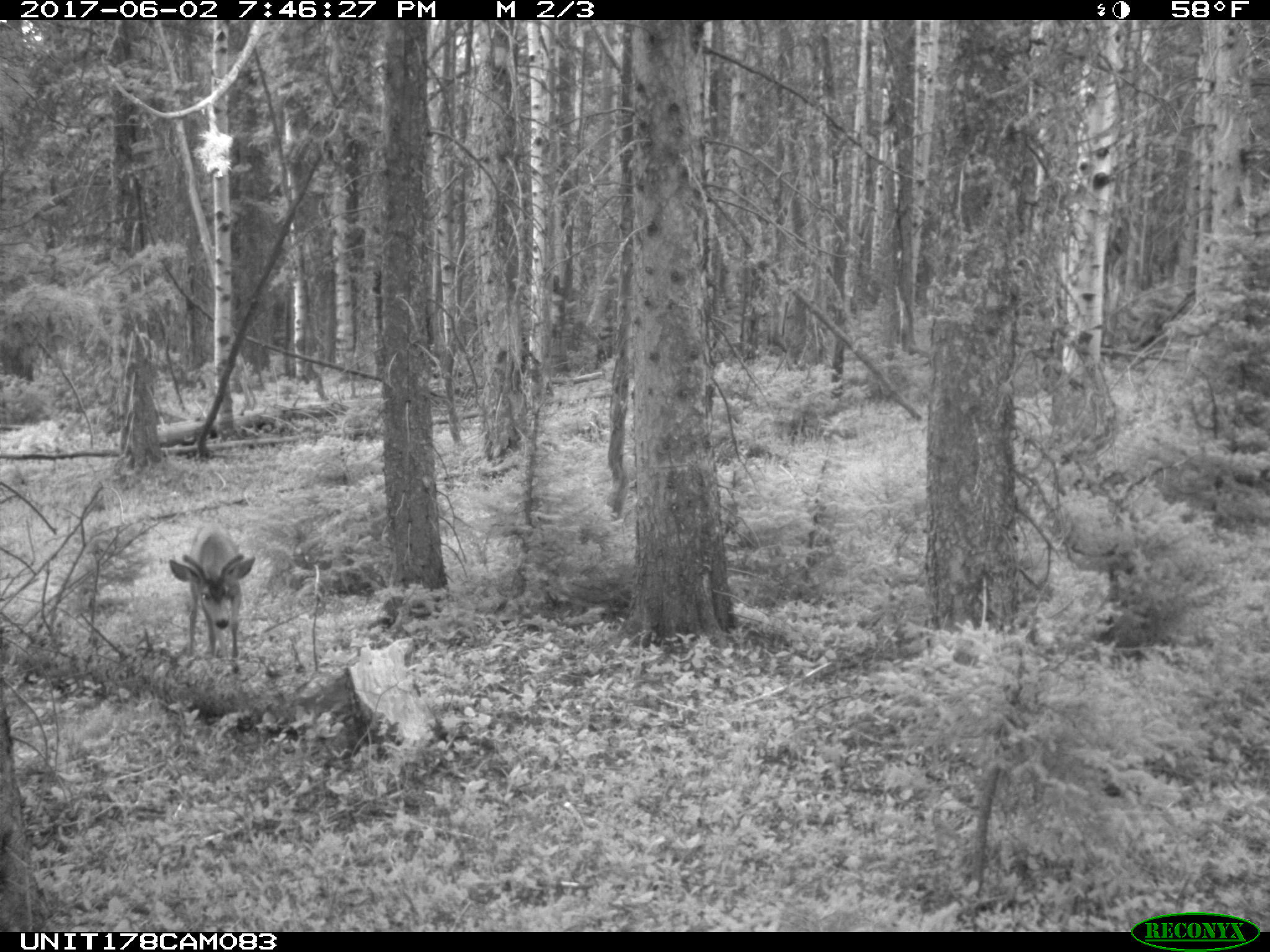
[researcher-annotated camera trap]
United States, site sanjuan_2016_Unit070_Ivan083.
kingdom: Animalia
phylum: Chordata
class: Mammalia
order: Artiodactyla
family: Cervidae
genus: Odocoileus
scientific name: Odocoileus hemionus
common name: mule deer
Odocoileus hemionus (mule deer).